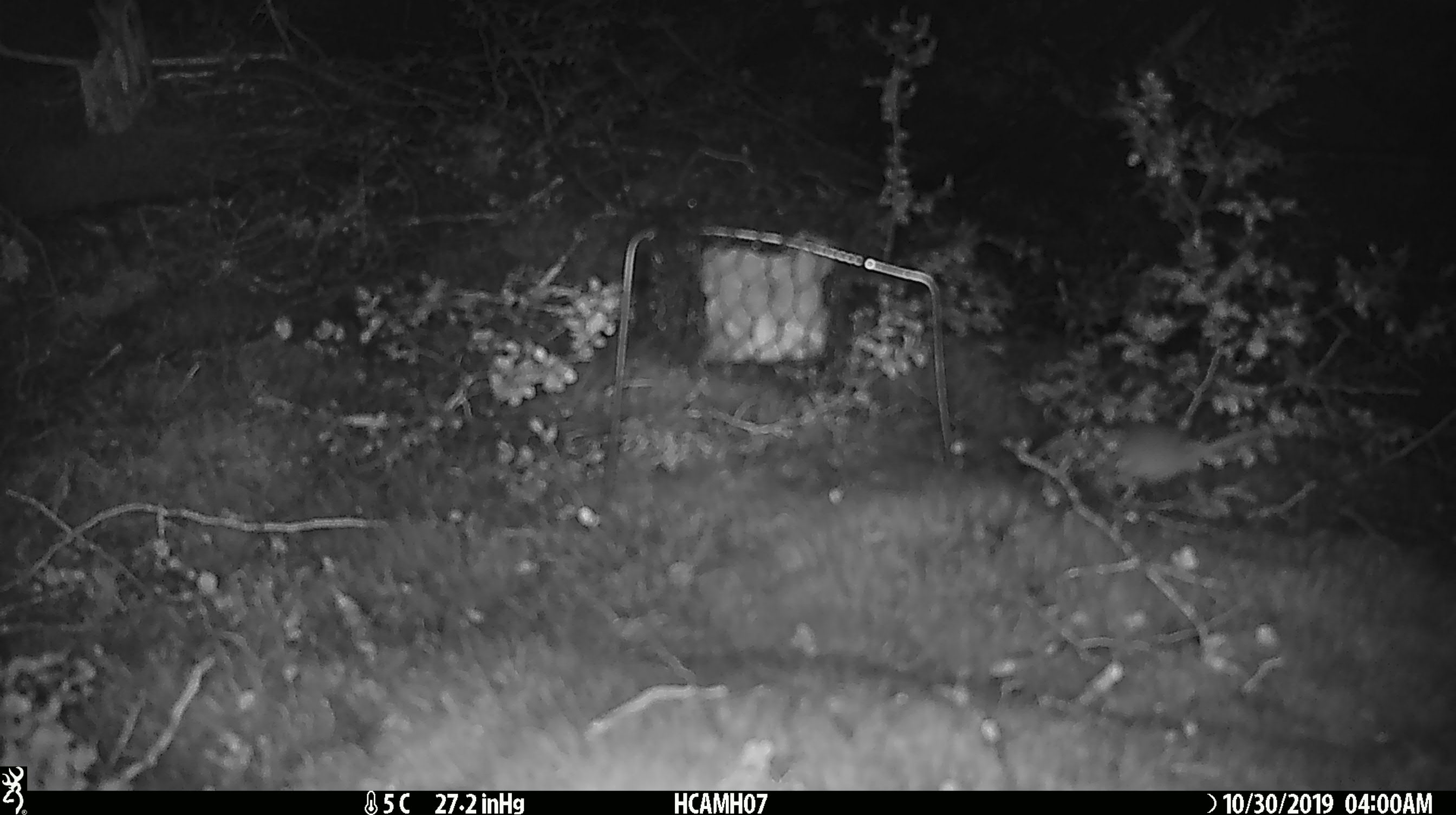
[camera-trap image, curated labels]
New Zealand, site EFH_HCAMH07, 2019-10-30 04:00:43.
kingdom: Animalia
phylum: Chordata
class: Mammalia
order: Rodentia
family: Muridae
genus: Mus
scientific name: Mus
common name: mouse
Mouse (Mus).